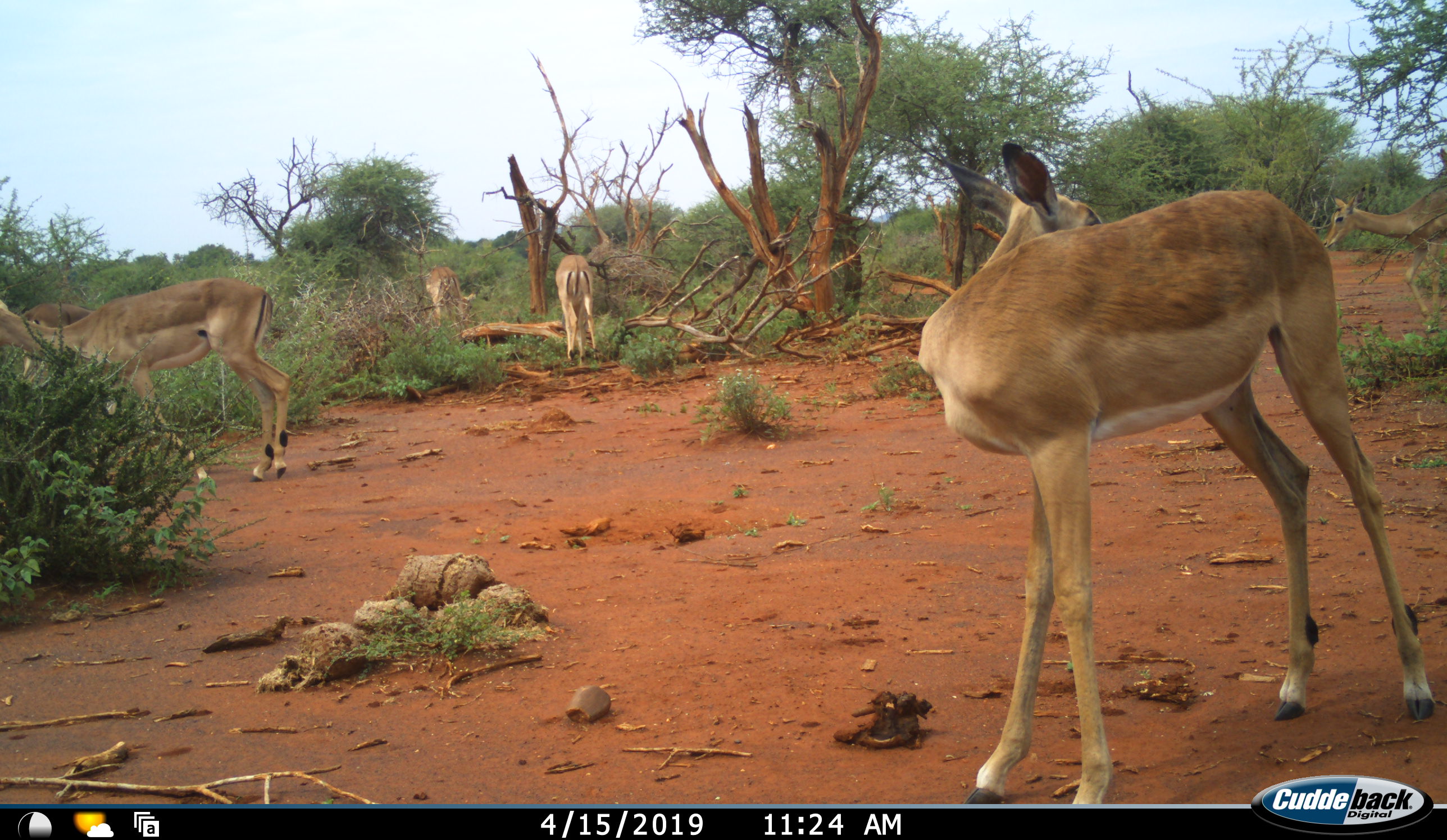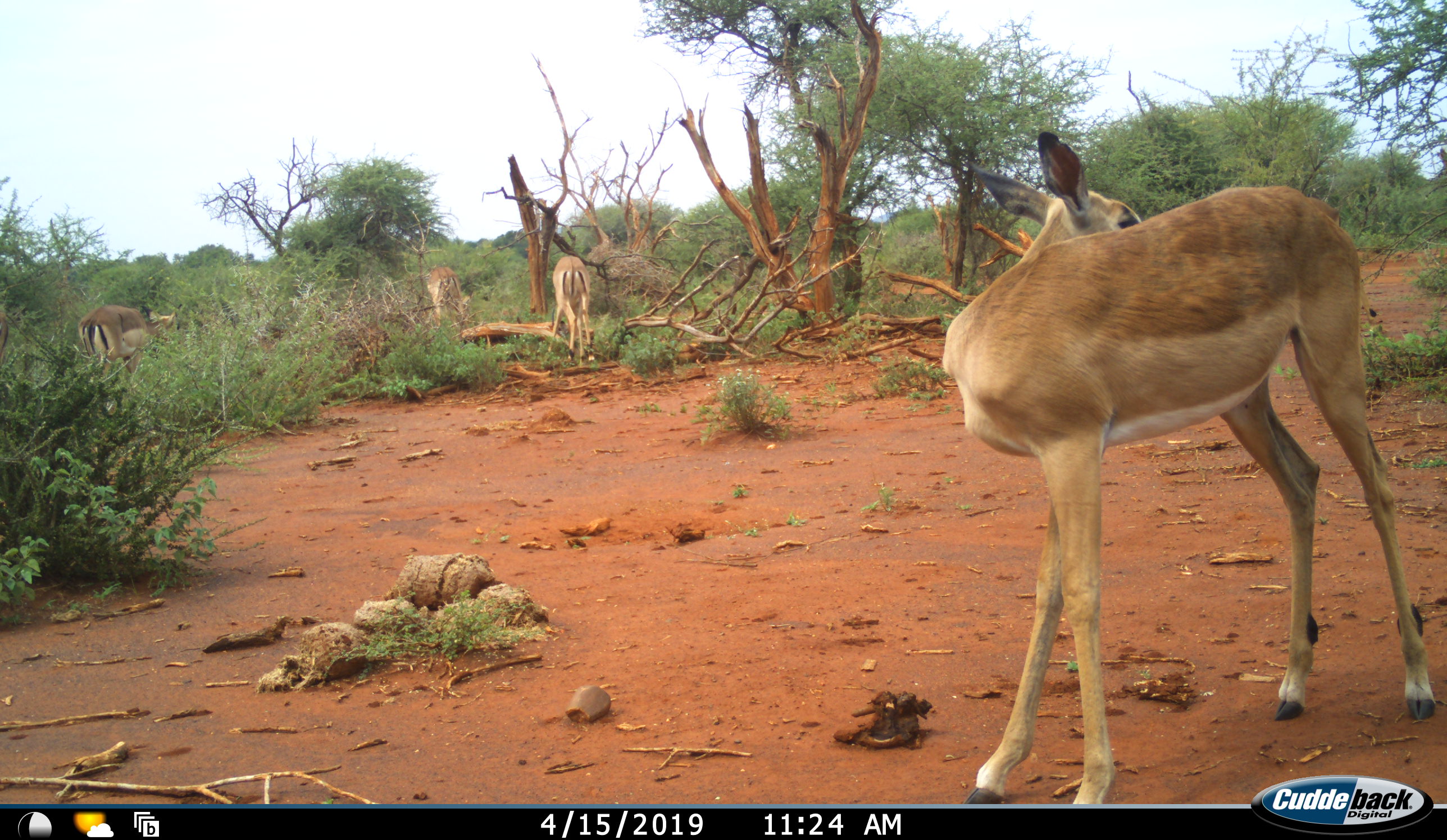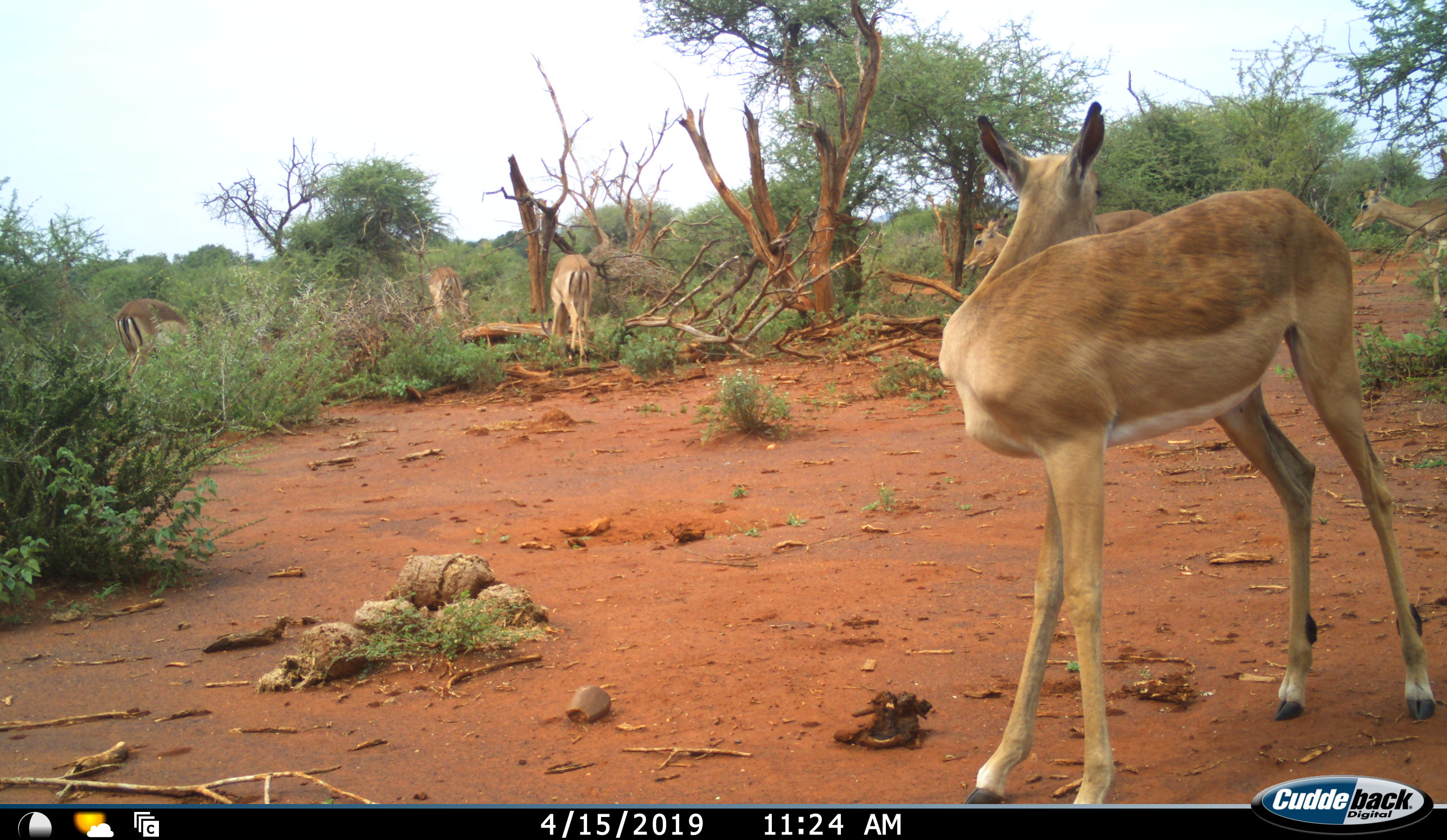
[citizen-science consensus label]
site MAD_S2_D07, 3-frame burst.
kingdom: Animalia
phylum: Chordata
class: Mammalia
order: Artiodactyla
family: Bovidae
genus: Aepyceros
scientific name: Aepyceros melampus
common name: impala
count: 6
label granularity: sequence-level